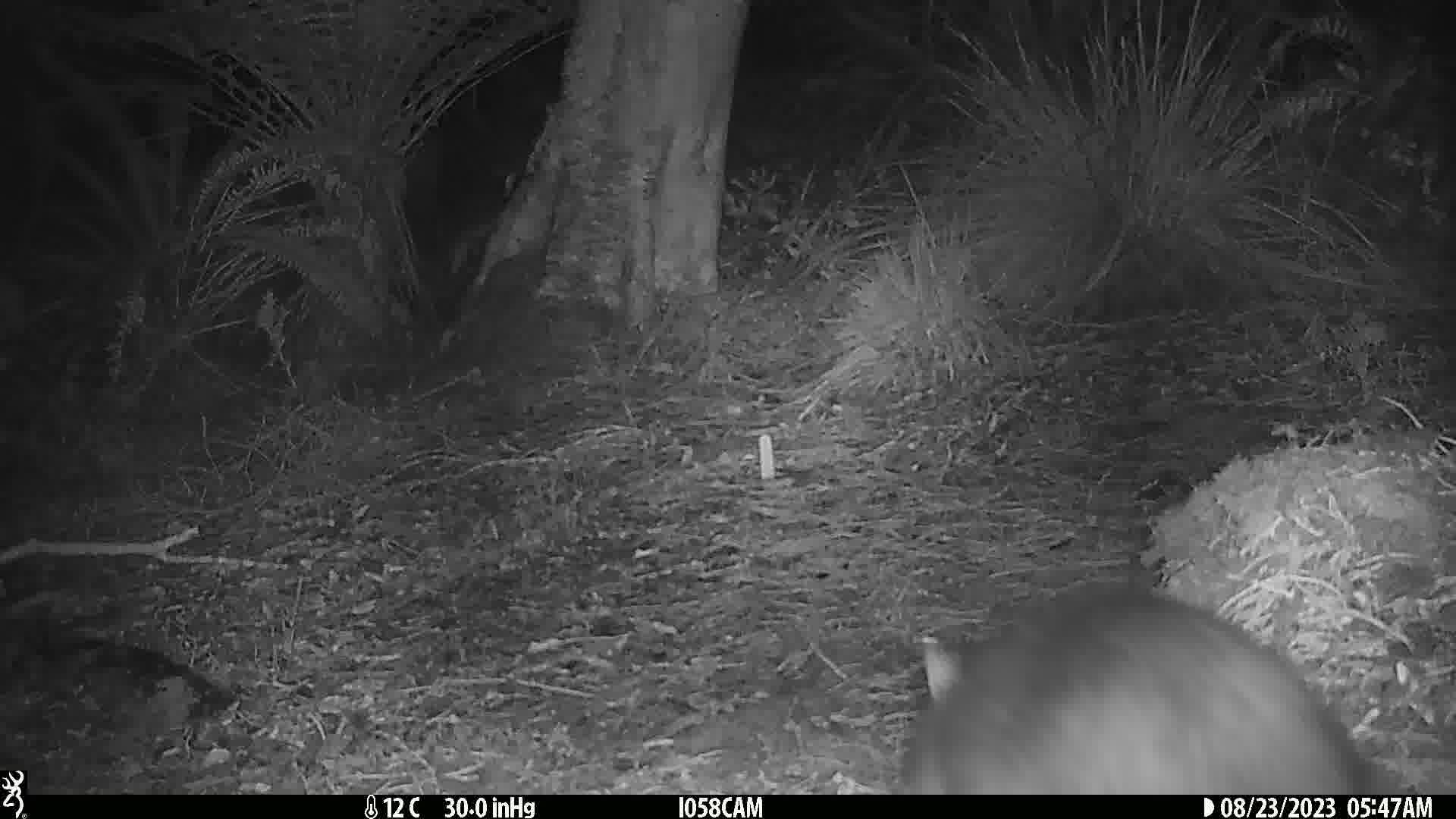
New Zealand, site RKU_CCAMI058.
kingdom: Animalia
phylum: Chordata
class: Mammalia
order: Diprotodontia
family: Phalangeridae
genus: Trichosurus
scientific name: Trichosurus vulpecula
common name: common brushtail possum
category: possum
Possum (common brushtail possum) (Trichosurus vulpecula).